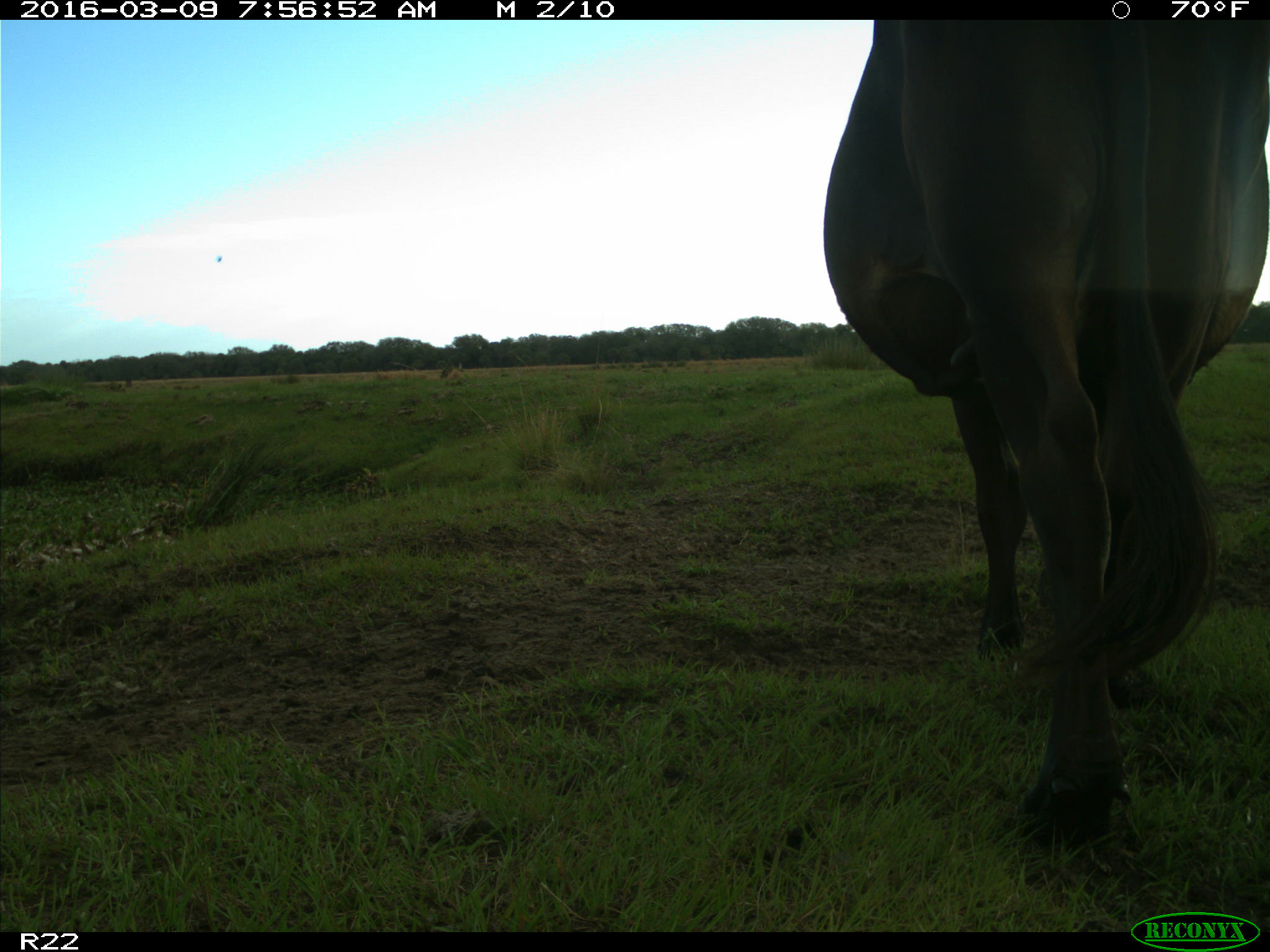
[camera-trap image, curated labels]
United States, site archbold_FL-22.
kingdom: Animalia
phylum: Chordata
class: Mammalia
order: Artiodactyla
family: Bovidae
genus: Bos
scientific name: Bos taurus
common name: domestic cow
Bos taurus (domestic cow).